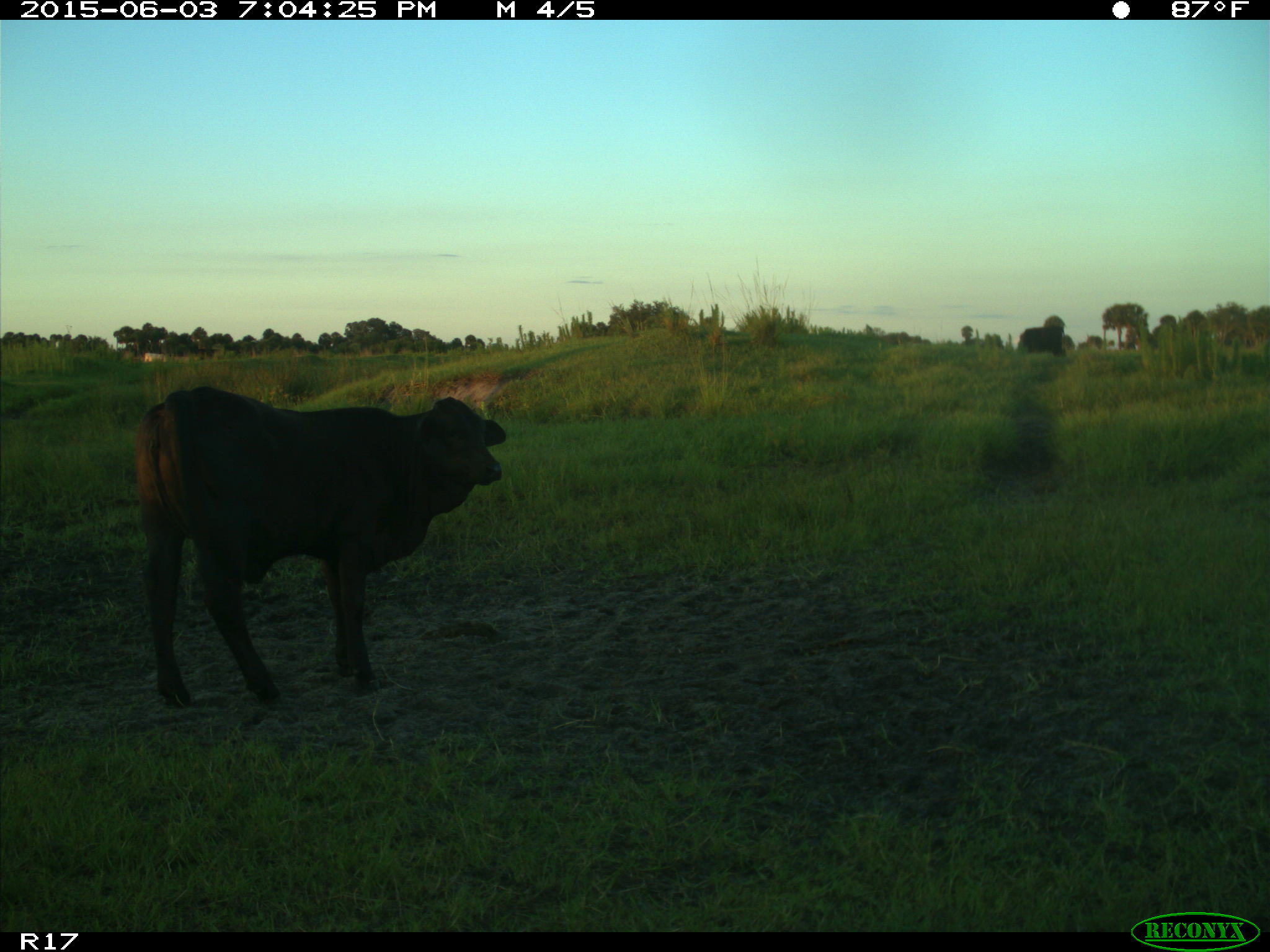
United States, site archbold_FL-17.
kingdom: Animalia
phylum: Chordata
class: Mammalia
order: Artiodactyla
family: Bovidae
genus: Bos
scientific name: Bos taurus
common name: domestic cow